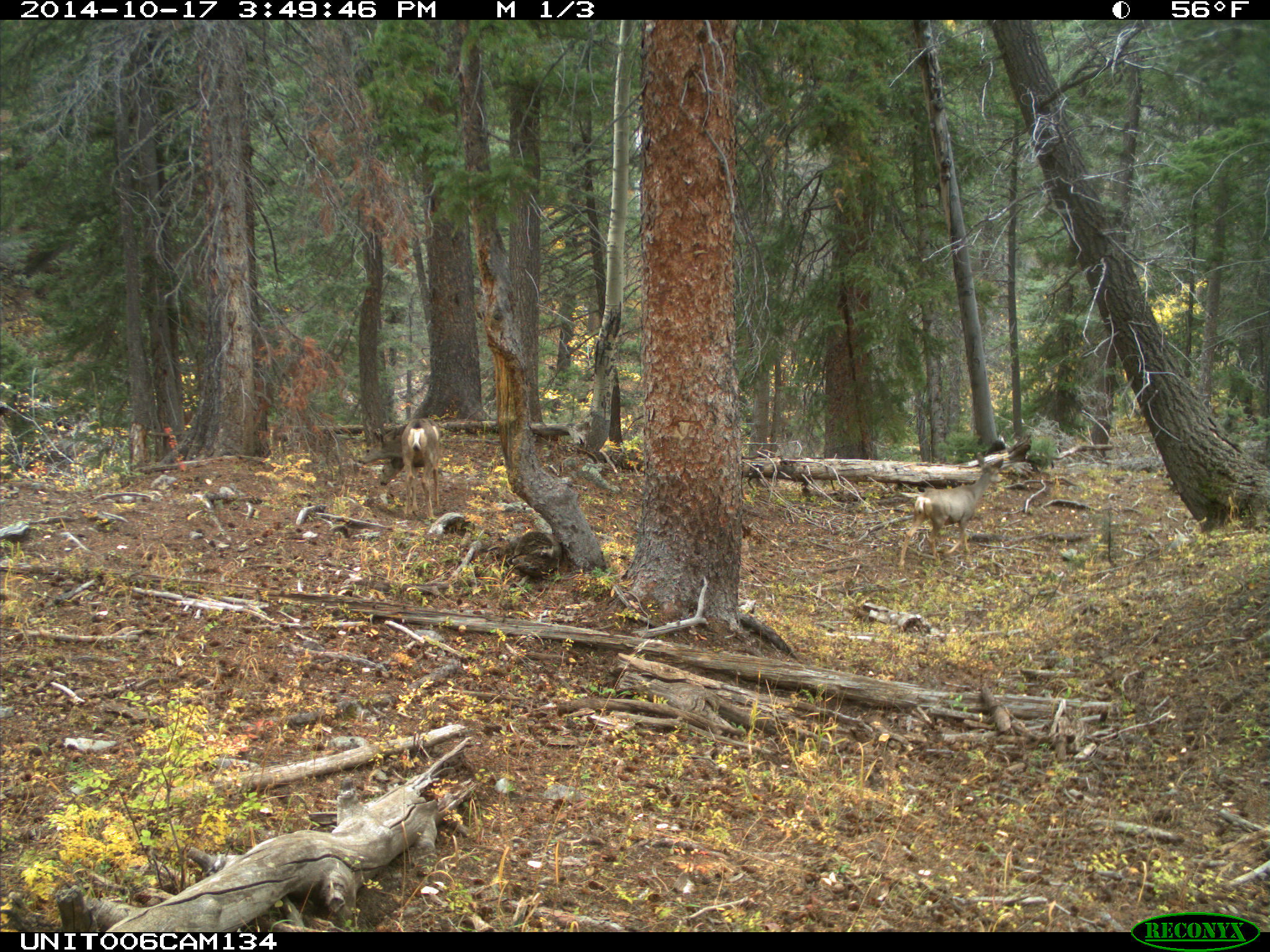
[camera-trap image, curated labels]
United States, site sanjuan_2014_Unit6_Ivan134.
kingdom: Animalia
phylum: Chordata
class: Mammalia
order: Artiodactyla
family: Cervidae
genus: Odocoileus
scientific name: Odocoileus hemionus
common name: mule deer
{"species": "Odocoileus hemionus (mule deer)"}